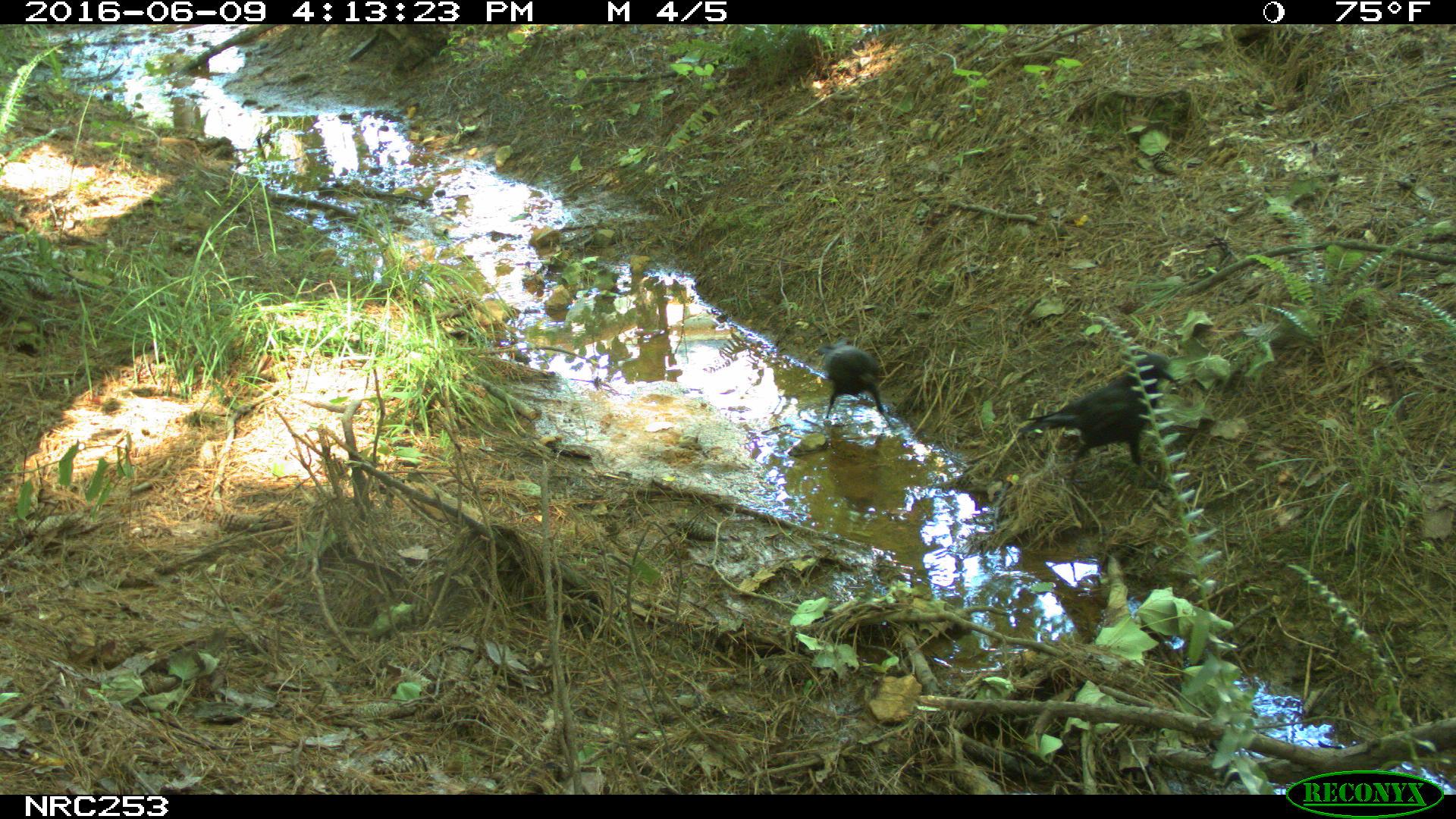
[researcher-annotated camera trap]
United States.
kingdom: Animalia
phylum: Chordata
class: Aves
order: Passeriformes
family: Corvidae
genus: Corvus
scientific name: Corvus brachyrhynchos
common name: american crow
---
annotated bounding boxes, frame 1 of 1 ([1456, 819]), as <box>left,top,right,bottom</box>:
American Crow: <box>1025,341,1193,491</box>; <box>802,335,899,432</box>